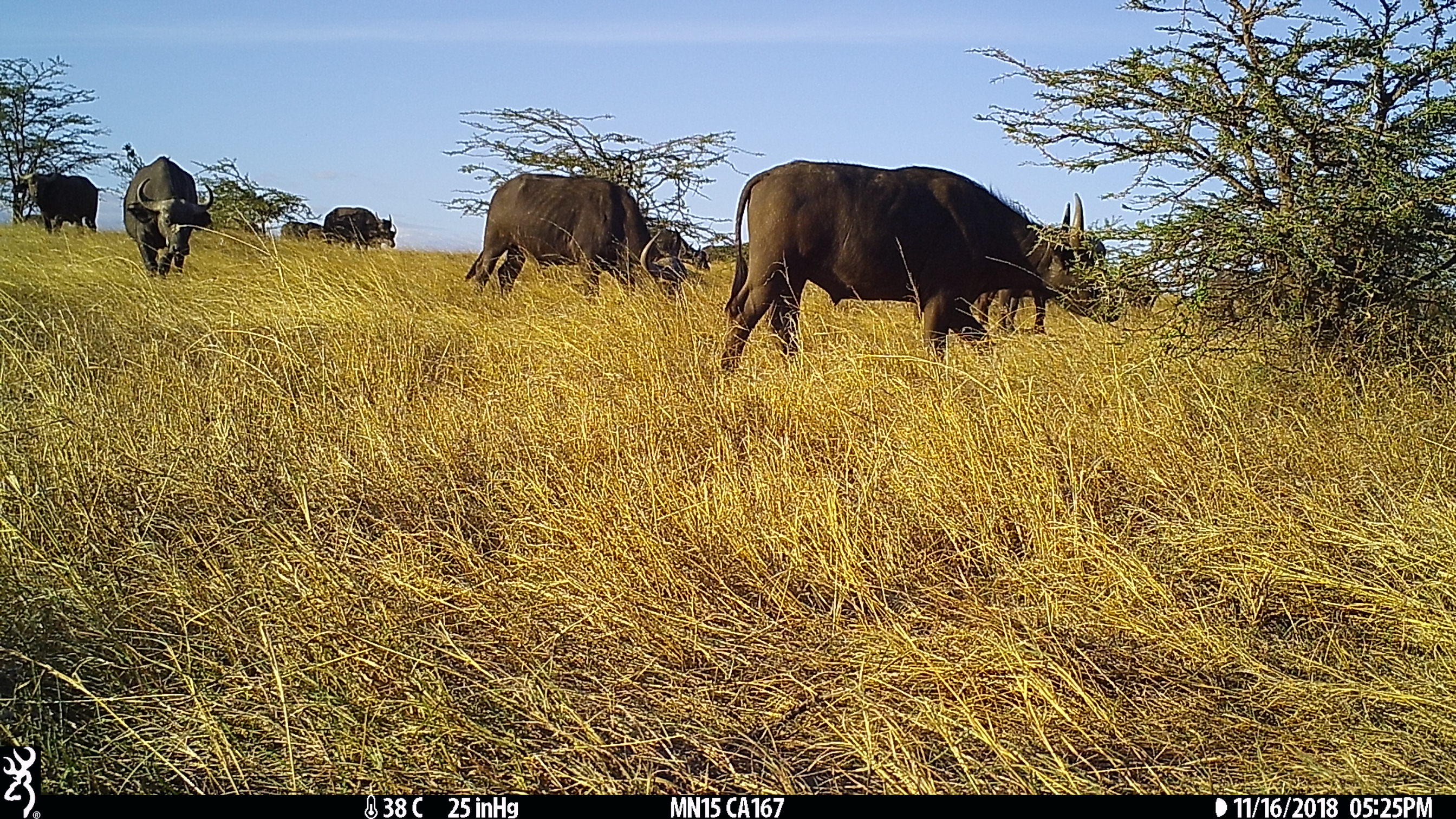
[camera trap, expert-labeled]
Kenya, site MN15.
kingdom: Animalia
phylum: Chordata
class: Mammalia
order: Artiodactyla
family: Bovidae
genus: Syncerus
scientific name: Syncerus caffer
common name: buffalo